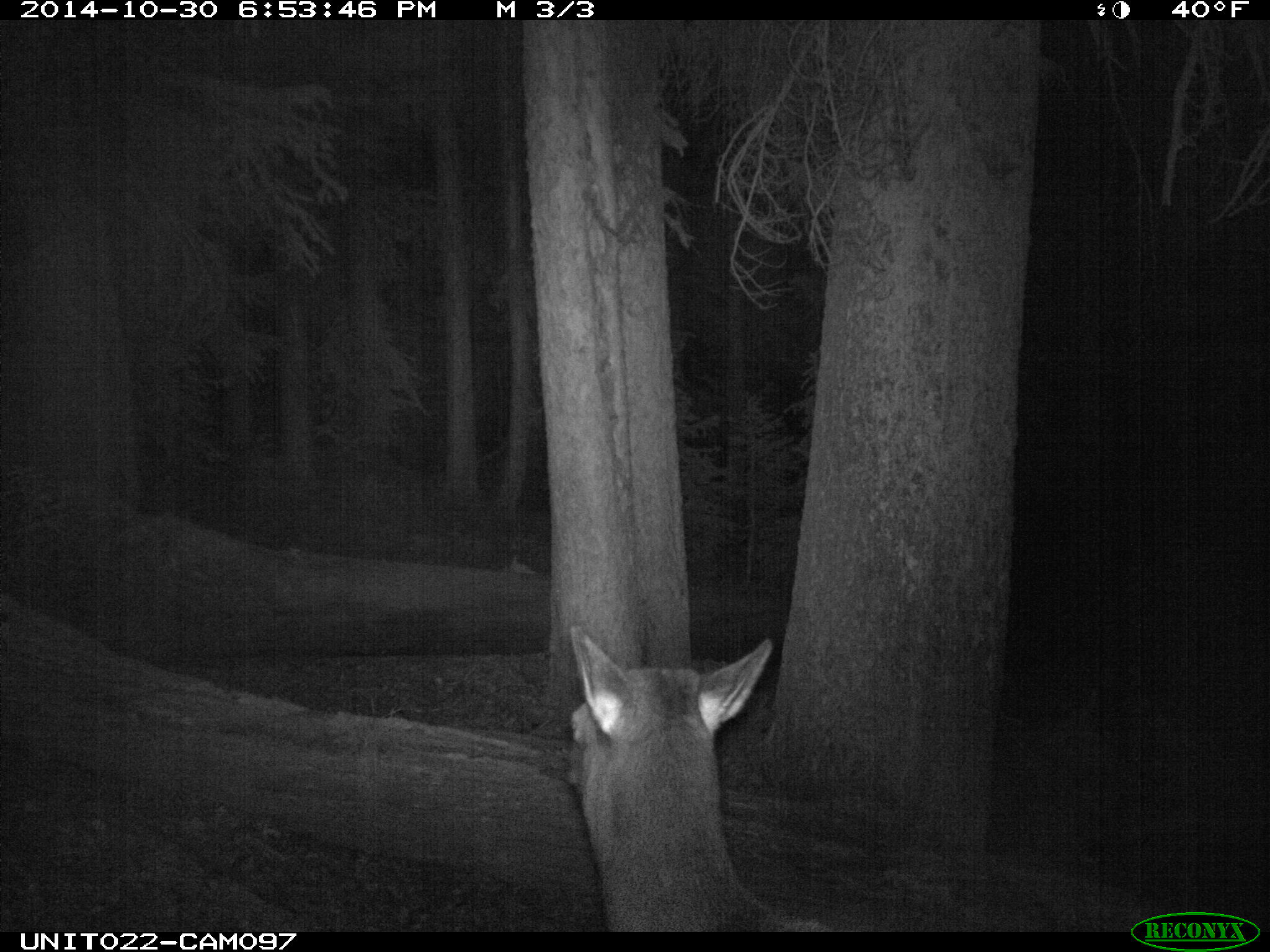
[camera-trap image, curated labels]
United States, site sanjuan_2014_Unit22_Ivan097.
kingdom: Animalia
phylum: Chordata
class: Mammalia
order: Artiodactyla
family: Cervidae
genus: Cervus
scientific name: Cervus elaphus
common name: red deer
Cervus elaphus (red deer).